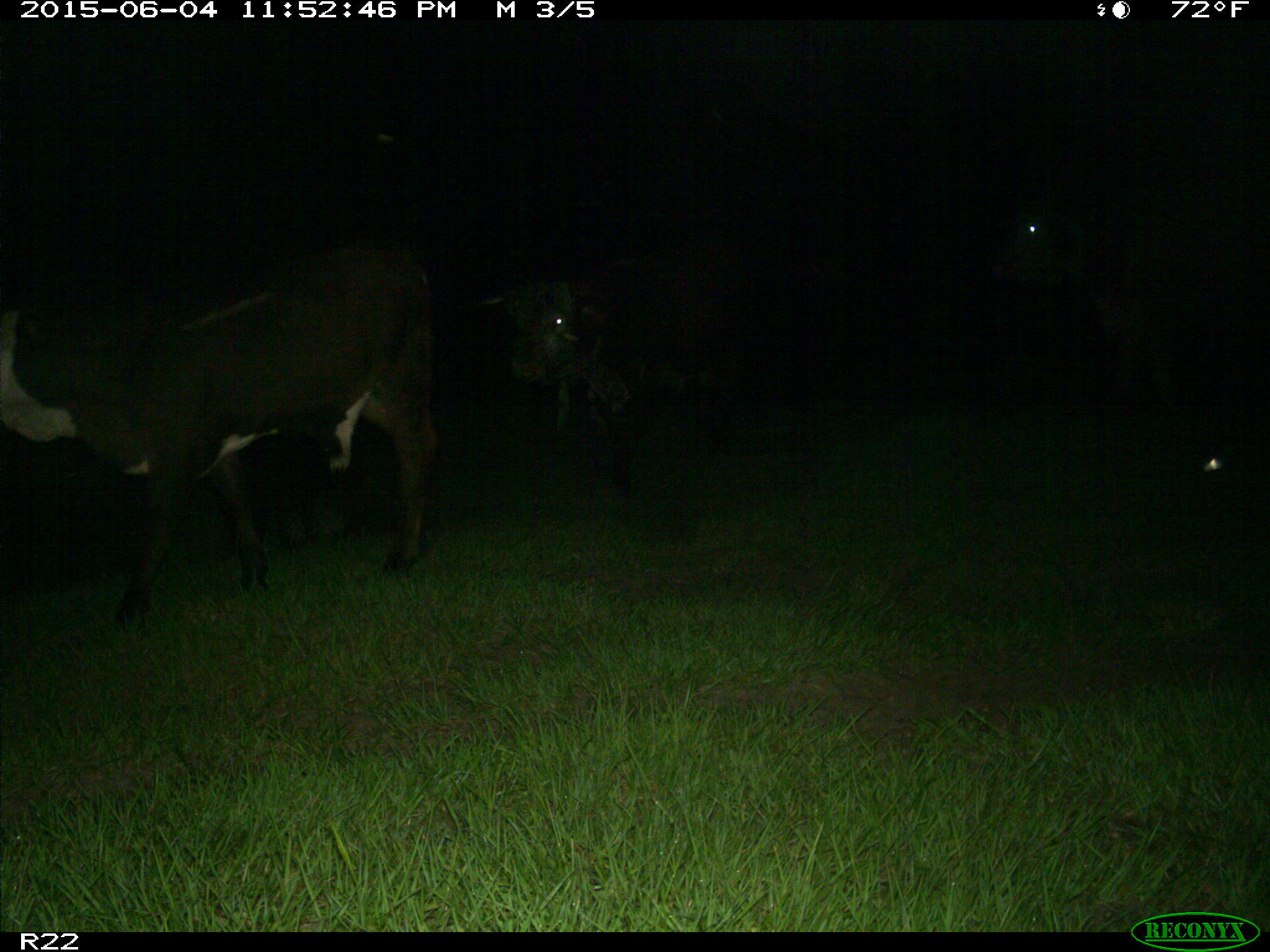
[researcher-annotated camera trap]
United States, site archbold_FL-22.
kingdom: Animalia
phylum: Chordata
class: Mammalia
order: Artiodactyla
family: Bovidae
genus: Bos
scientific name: Bos taurus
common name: domestic cow